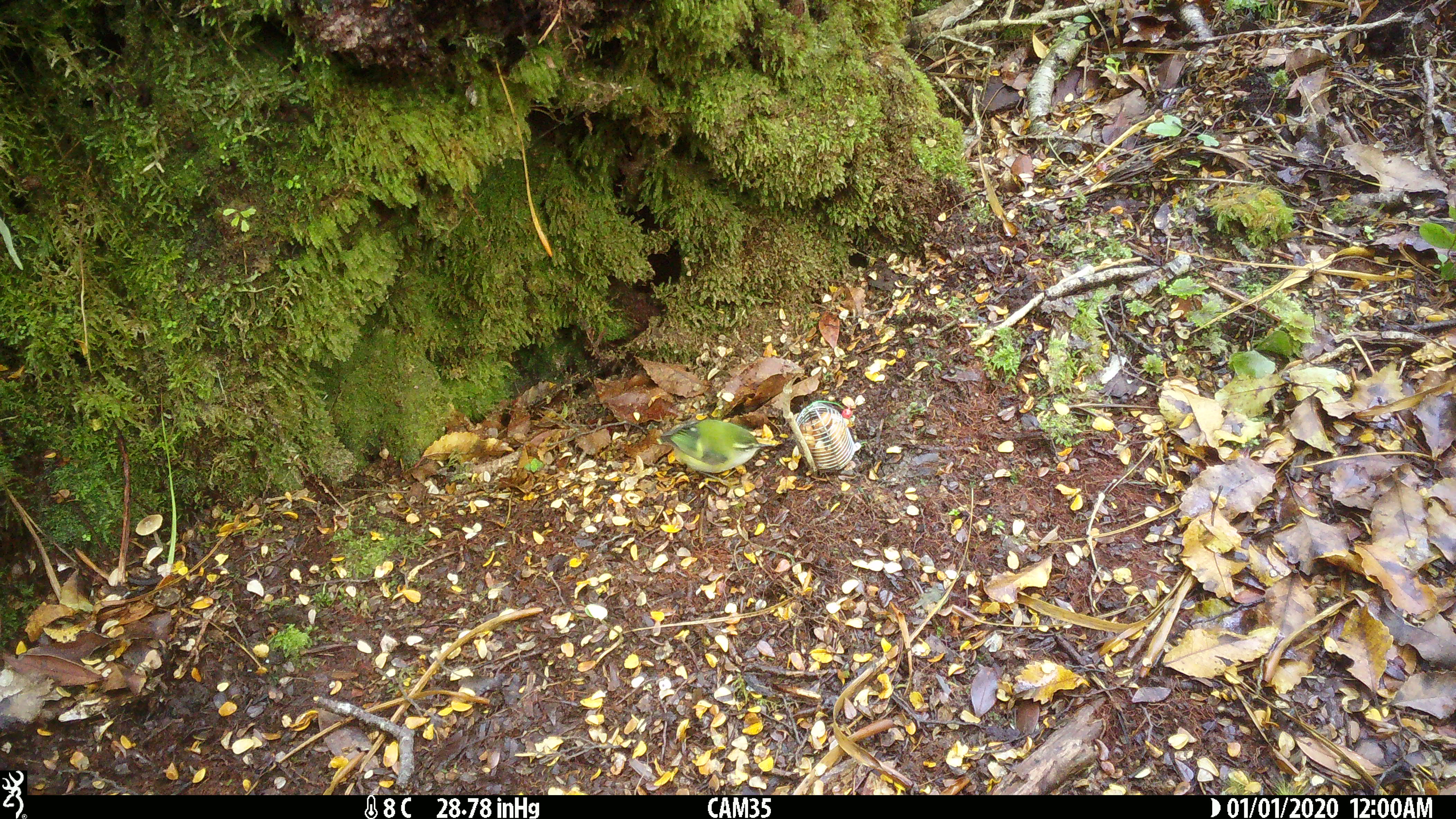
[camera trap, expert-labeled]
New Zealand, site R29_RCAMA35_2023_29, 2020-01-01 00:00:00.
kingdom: Animalia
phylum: Chordata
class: Aves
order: Passeriformes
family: Acanthisittidae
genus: Acanthisitta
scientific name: Acanthisitta chloris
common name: rifleman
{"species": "rifleman (Acanthisitta chloris)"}